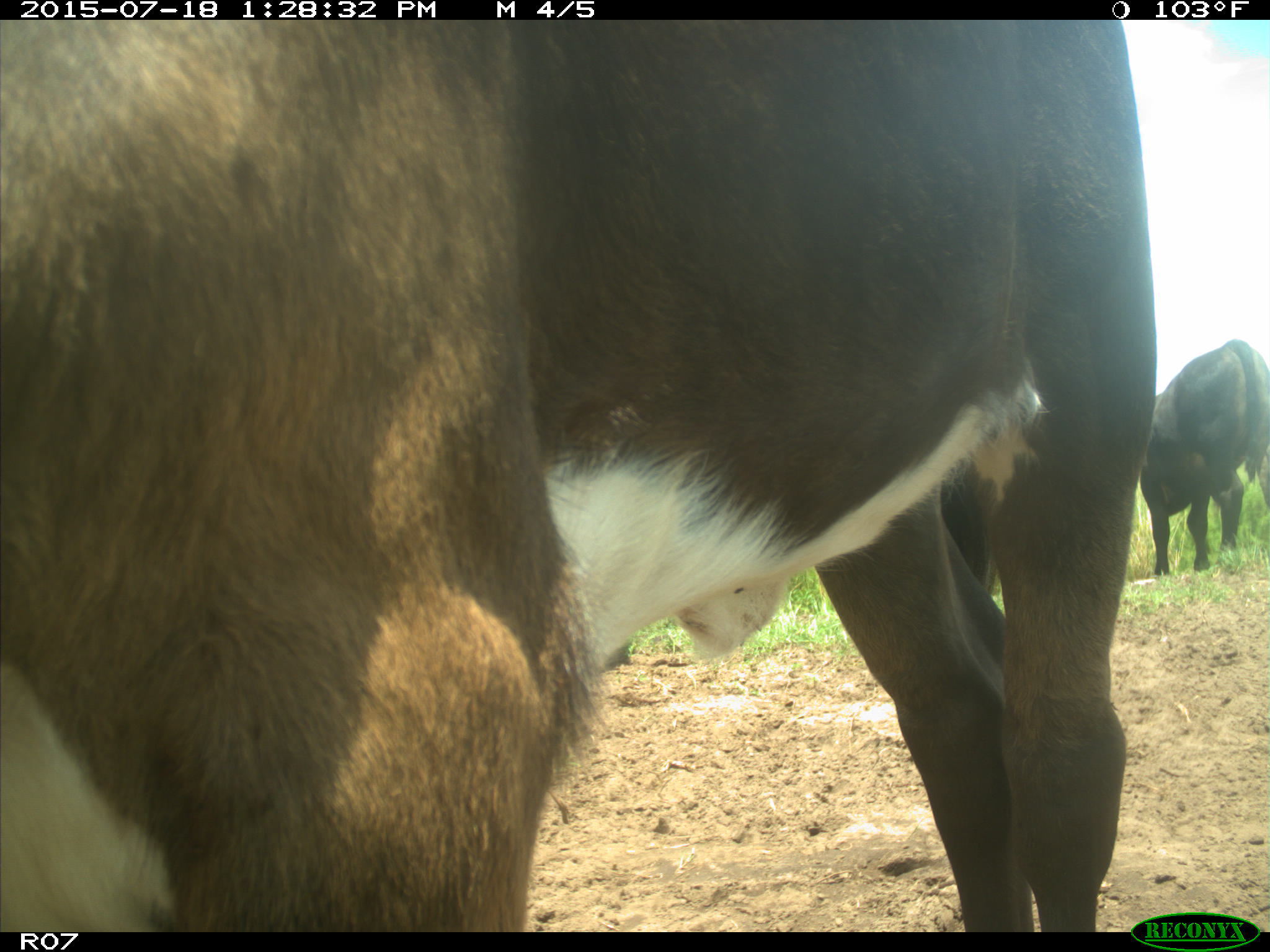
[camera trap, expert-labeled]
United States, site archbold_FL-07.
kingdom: Animalia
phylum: Chordata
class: Mammalia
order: Artiodactyla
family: Bovidae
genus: Bos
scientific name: Bos taurus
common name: domestic cow